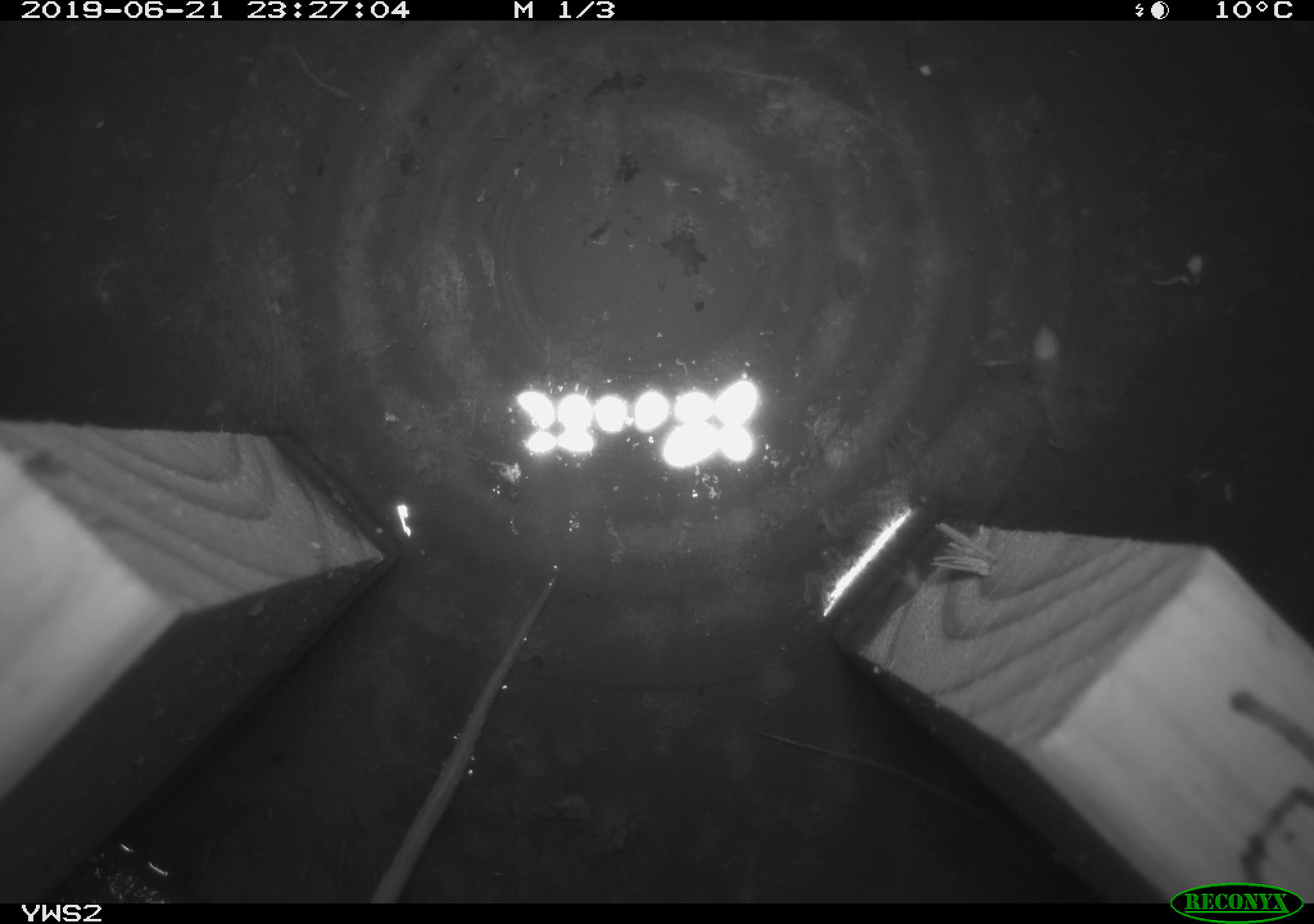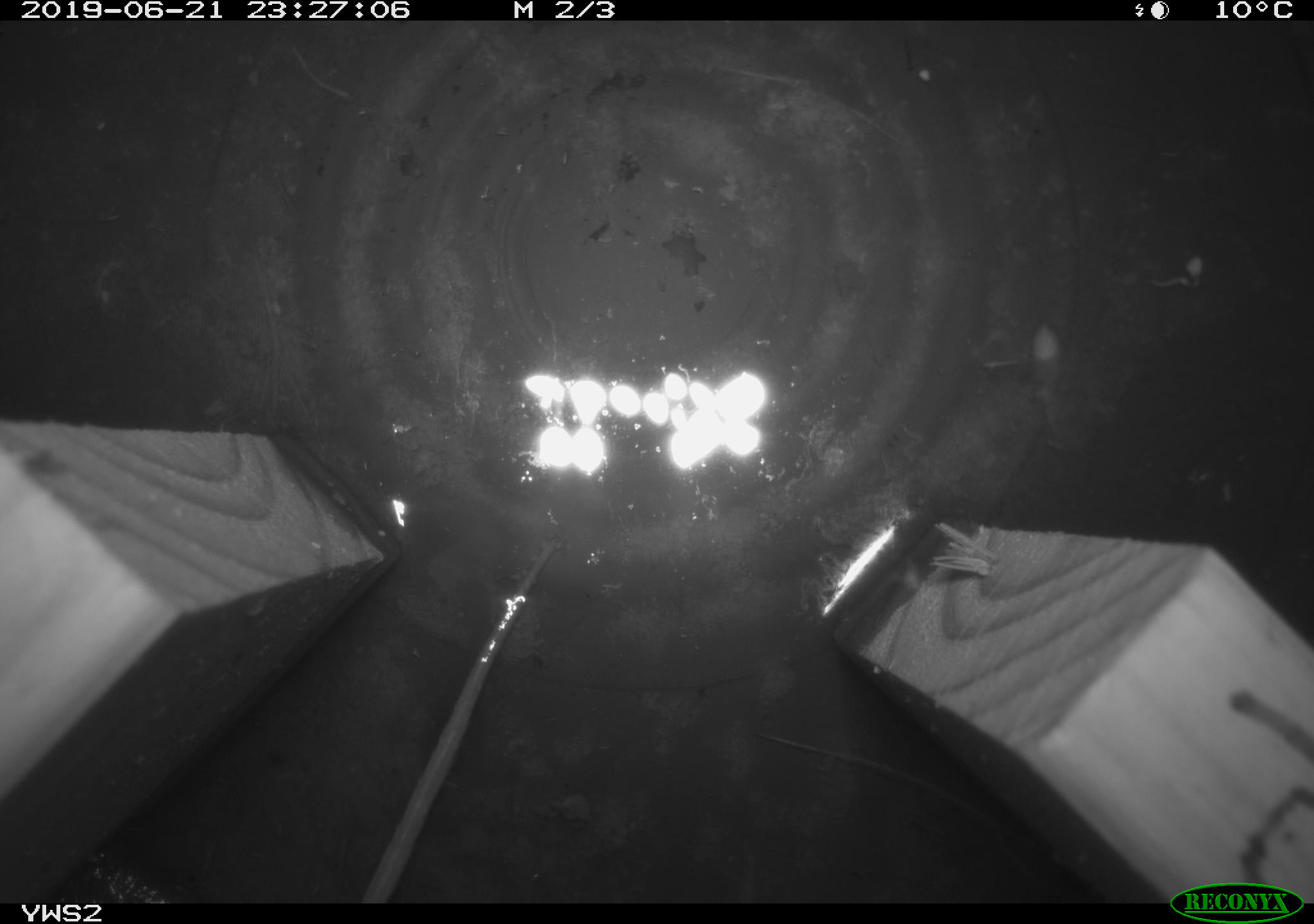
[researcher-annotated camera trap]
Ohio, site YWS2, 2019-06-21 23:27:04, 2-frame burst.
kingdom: Animalia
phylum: Chordata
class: Mammalia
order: Rodentia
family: Cricetidae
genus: Peromyscus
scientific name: Peromyscus leucopus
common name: white-footed mouse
White-footed mouse (Peromyscus leucopus).